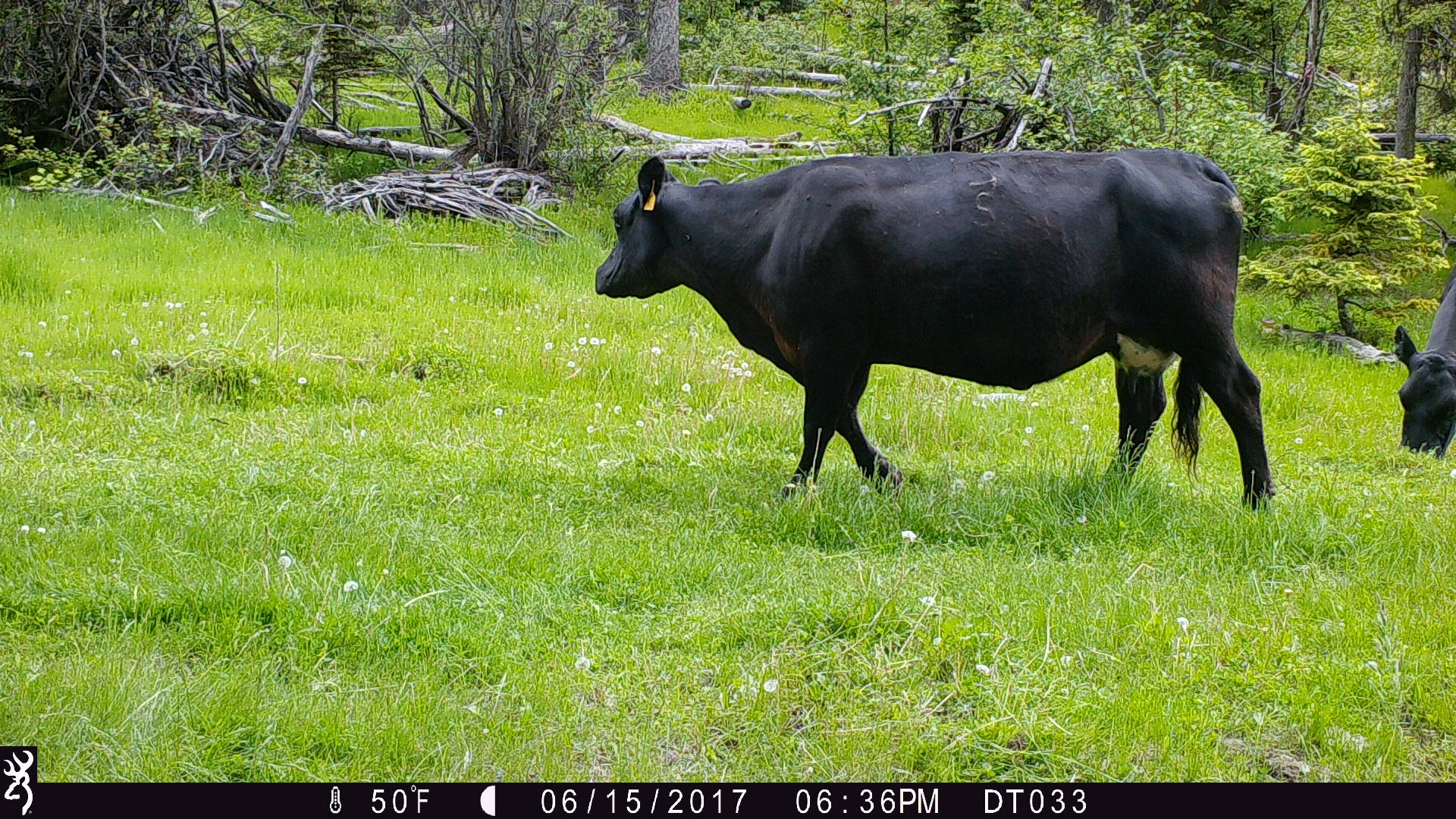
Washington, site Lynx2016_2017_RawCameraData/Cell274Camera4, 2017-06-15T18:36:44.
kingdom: Animalia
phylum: Chordata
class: Mammalia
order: Artiodactyla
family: Bovidae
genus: Bos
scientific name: Bos taurus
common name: domestic cattle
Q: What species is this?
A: Domestic cattle (Bos taurus).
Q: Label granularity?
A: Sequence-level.